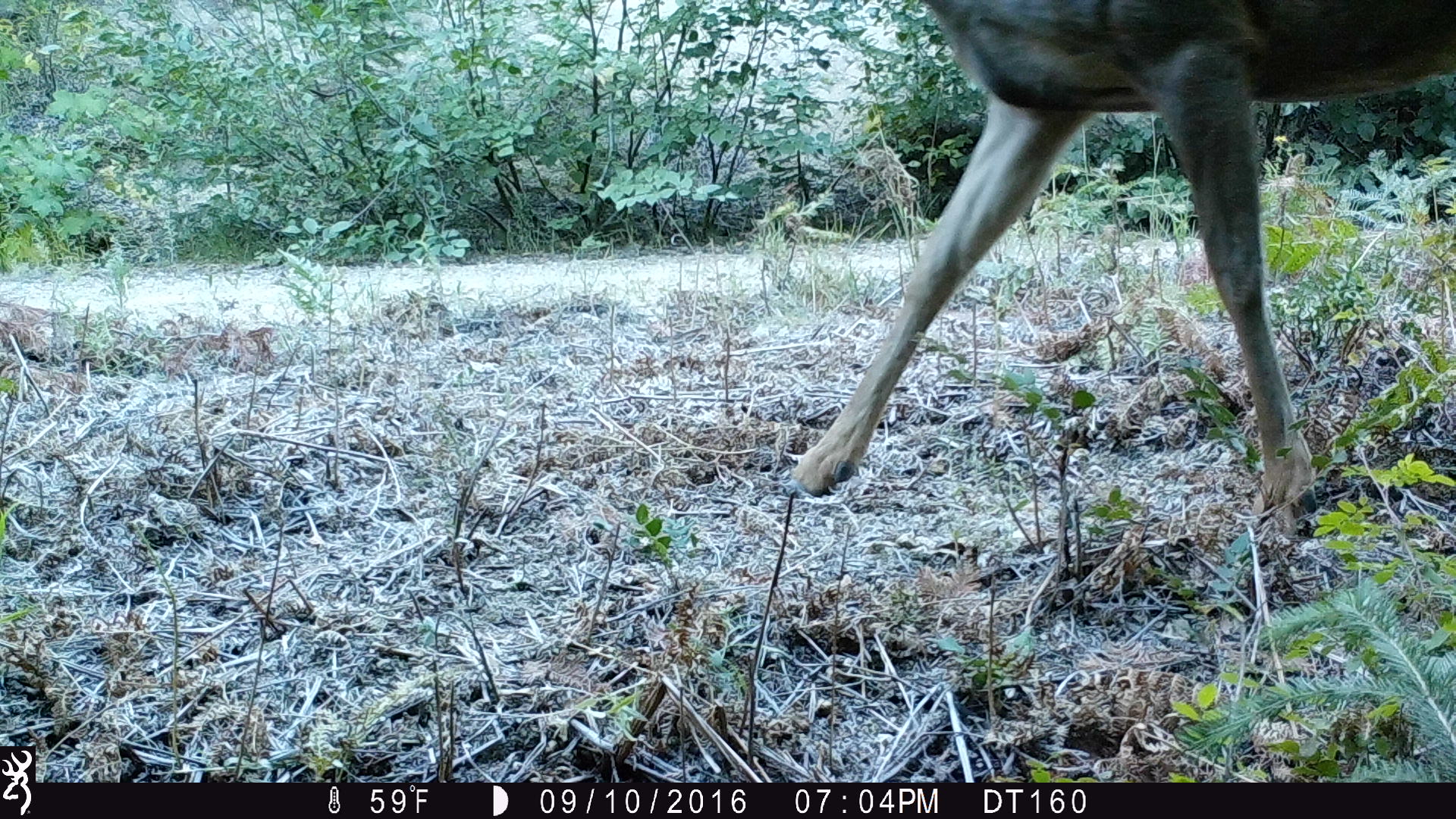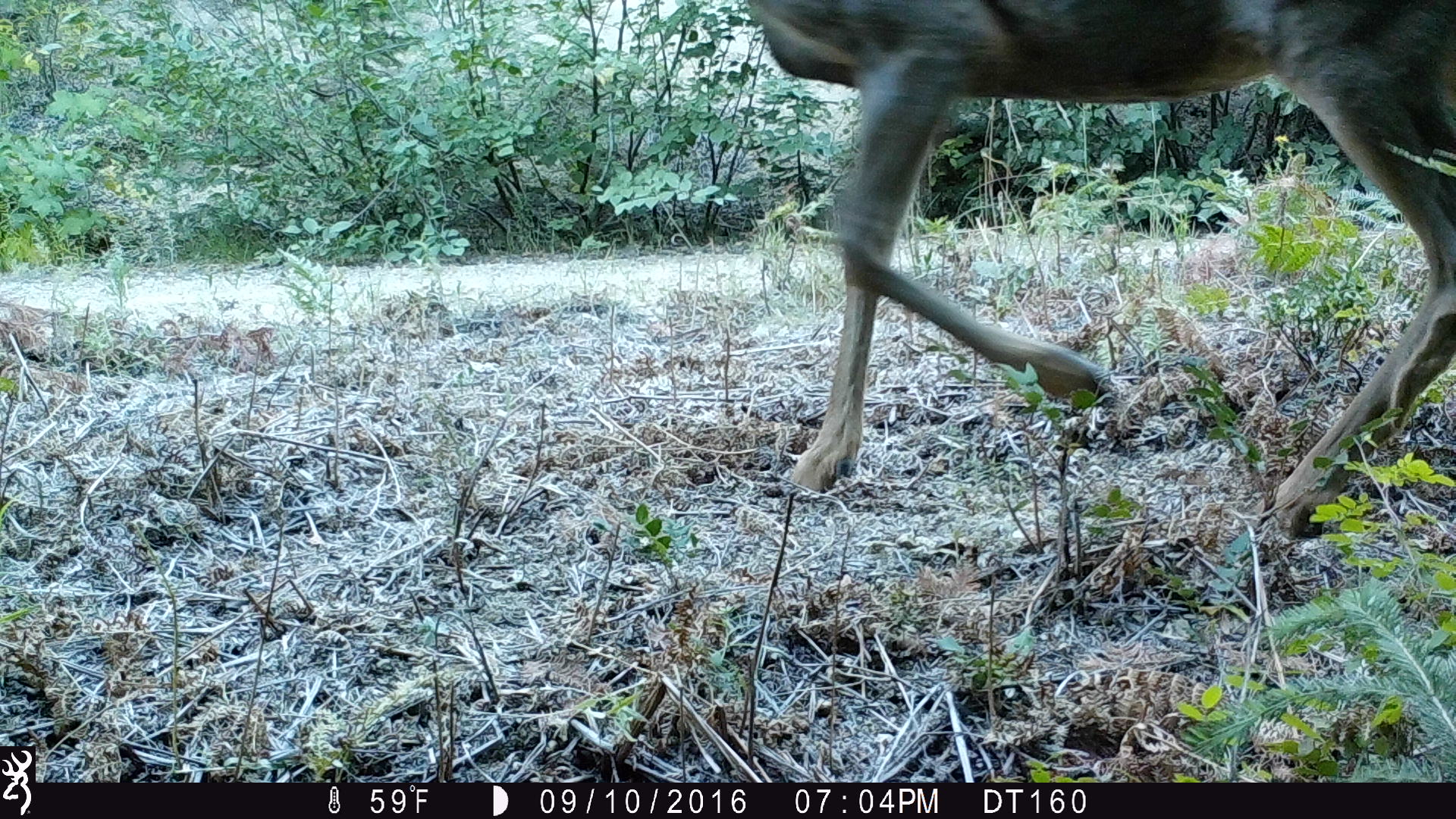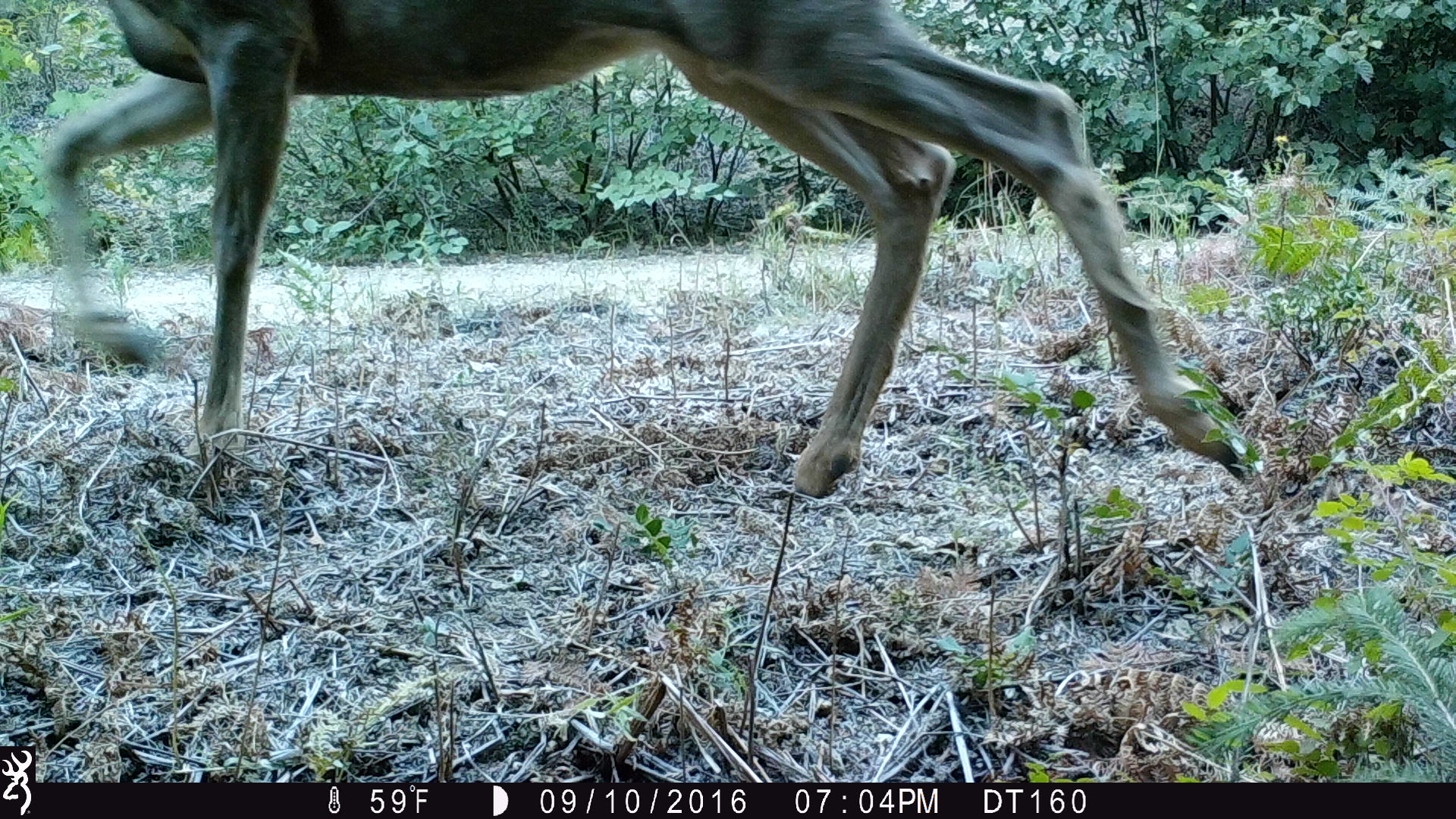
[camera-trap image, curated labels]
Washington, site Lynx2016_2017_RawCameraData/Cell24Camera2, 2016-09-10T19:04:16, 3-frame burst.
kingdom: Animalia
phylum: Chordata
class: Mammalia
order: Artiodactyla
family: Cervidae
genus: Odocoileus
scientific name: Odocoileus hemionus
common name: mule deer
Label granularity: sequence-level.